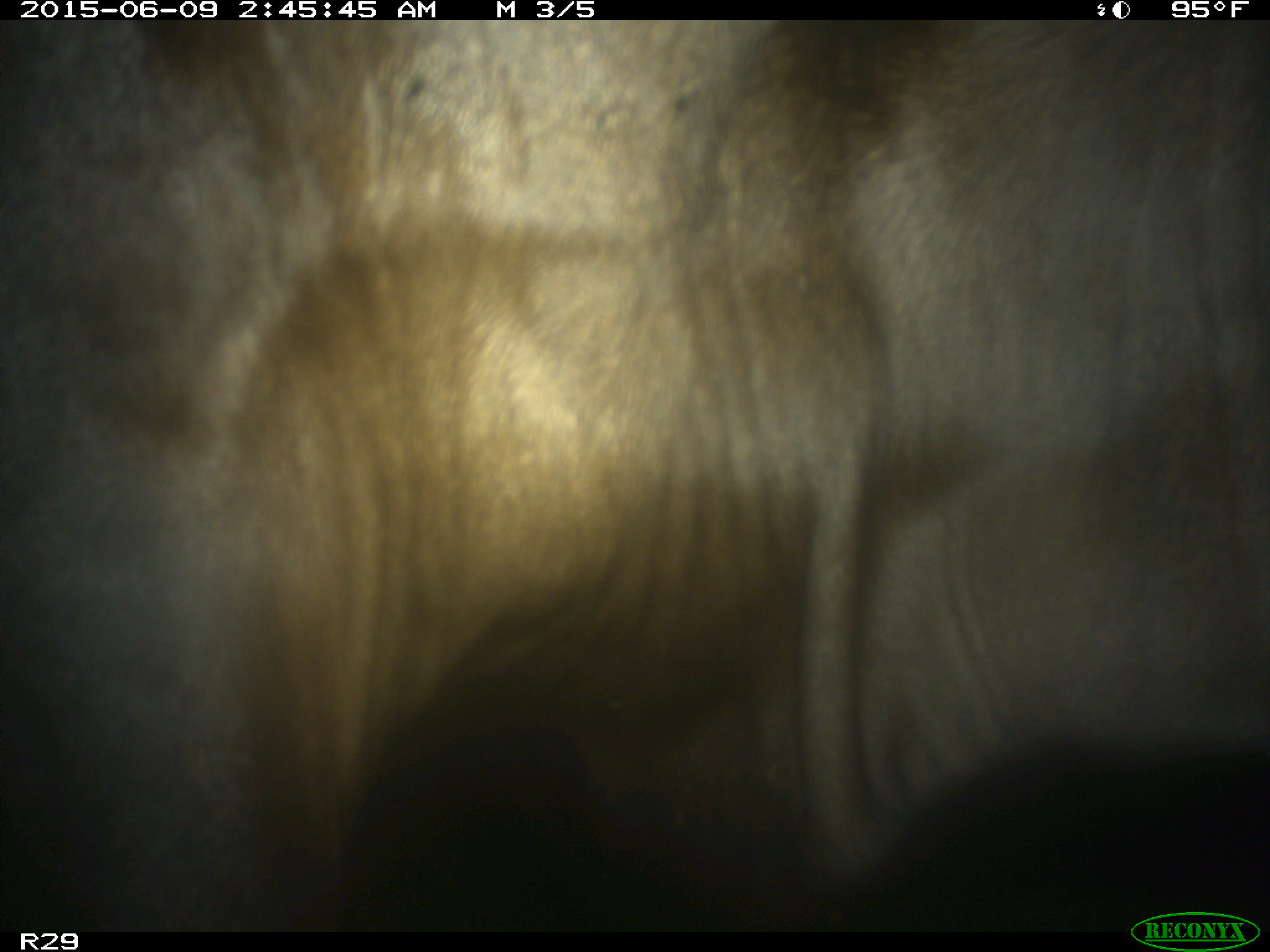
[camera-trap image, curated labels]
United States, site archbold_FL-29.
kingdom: Animalia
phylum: Chordata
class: Mammalia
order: Artiodactyla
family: Bovidae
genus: Bos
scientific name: Bos taurus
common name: domestic cow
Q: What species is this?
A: Bos taurus (domestic cow).